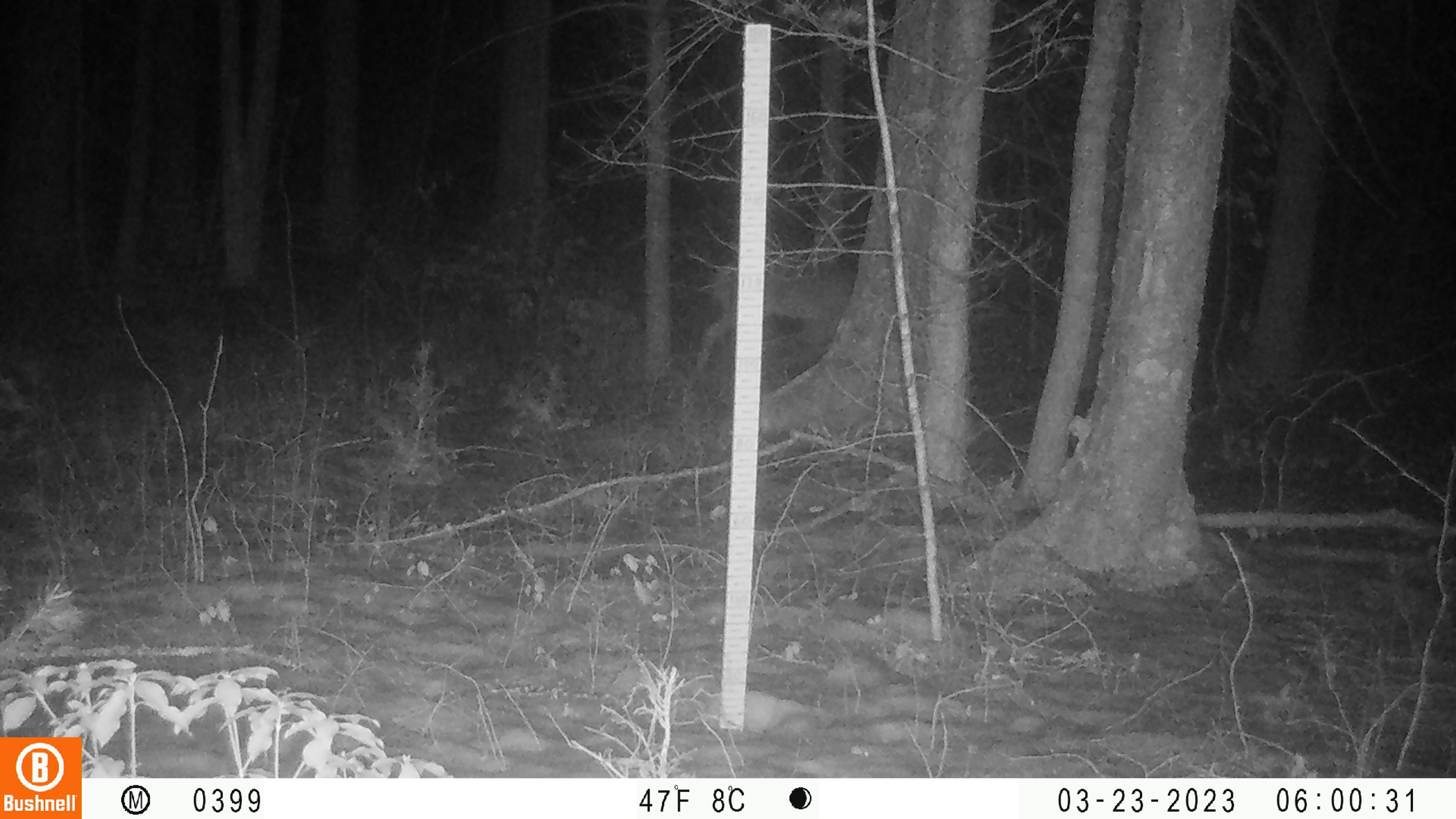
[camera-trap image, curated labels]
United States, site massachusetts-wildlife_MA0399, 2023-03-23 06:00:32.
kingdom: Animalia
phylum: Chordata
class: Mammalia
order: Artiodactyla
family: Cervidae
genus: Odocoileus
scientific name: Odocoileus virginianus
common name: white-tailed deer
White-tailed deer (Odocoileus virginianus).